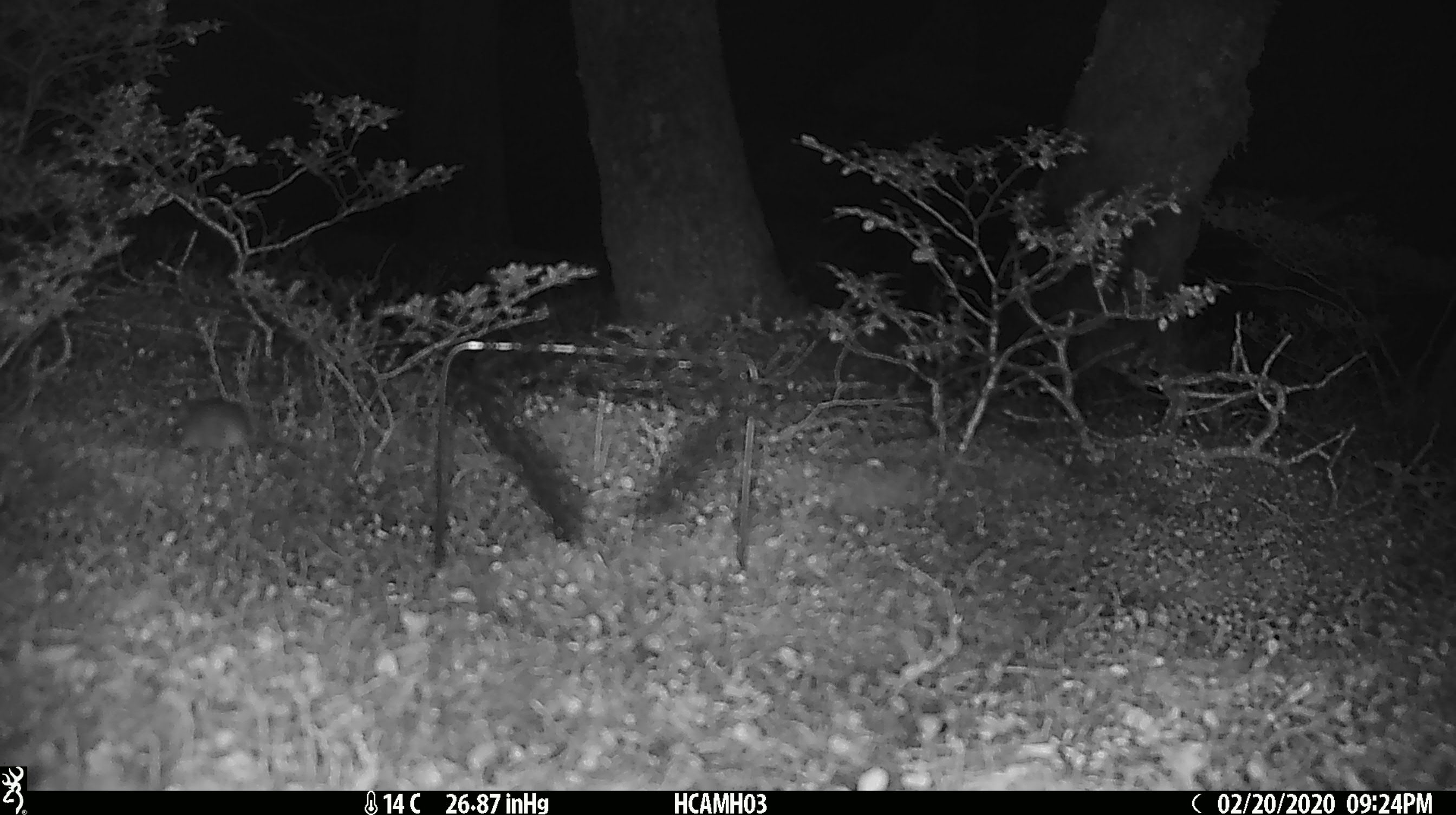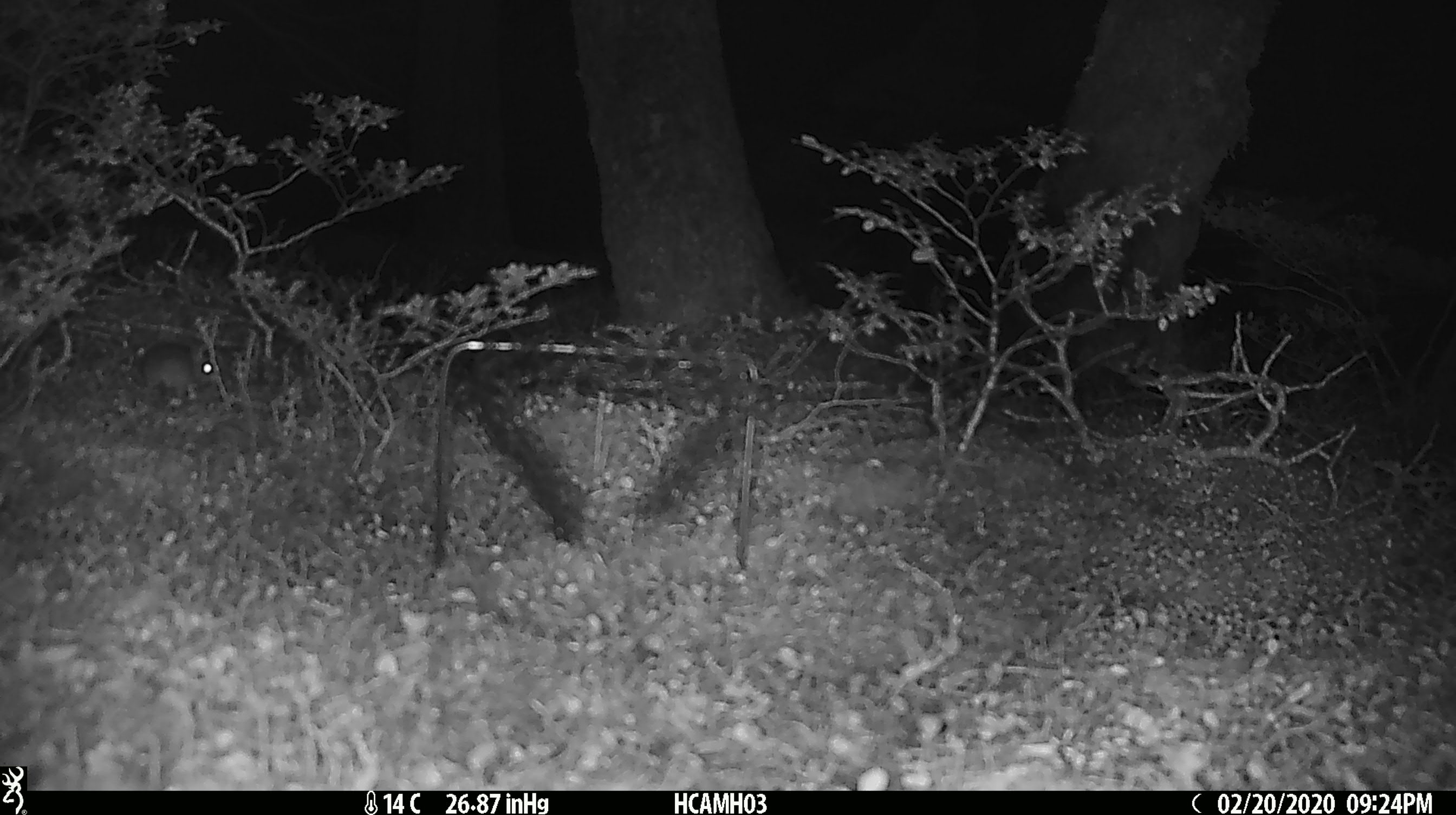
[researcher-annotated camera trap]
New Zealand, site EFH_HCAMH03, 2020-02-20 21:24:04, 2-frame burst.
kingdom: Animalia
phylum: Chordata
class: Mammalia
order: Rodentia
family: Muridae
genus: Mus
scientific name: Mus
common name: mouse